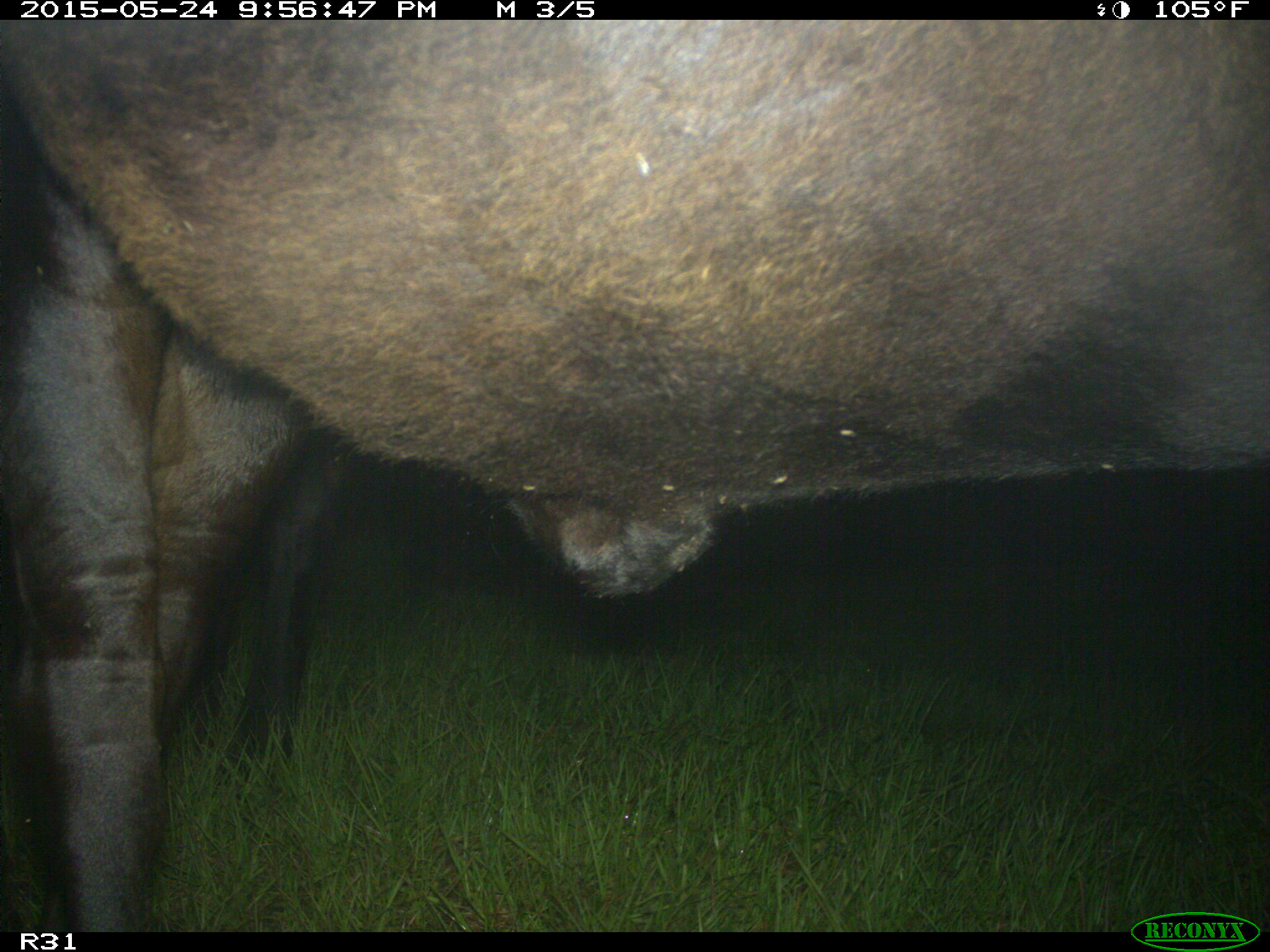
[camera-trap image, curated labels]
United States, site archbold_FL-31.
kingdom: Animalia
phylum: Chordata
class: Mammalia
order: Artiodactyla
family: Bovidae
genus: Bos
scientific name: Bos taurus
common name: domestic cow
Bos taurus (domestic cow).